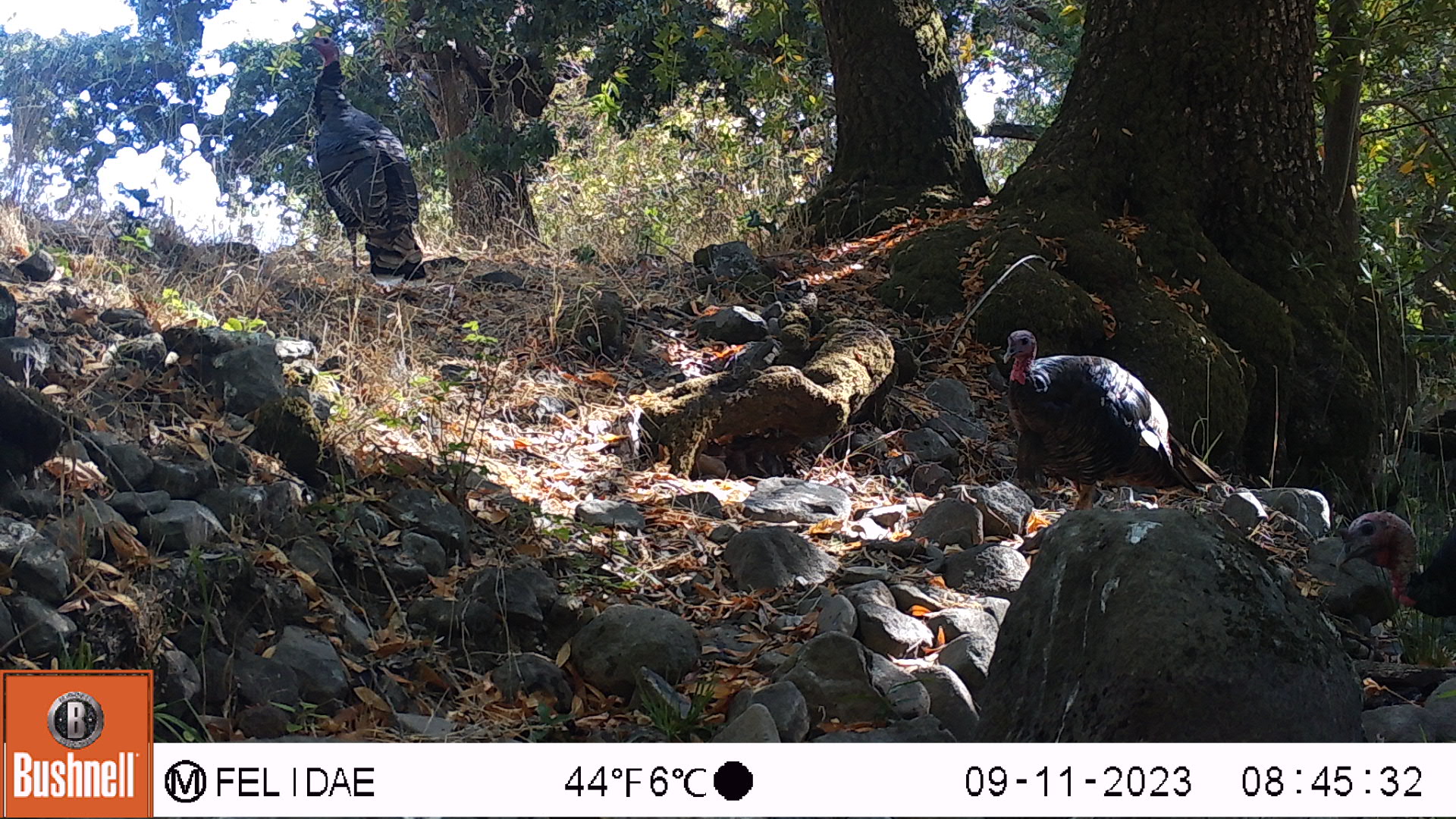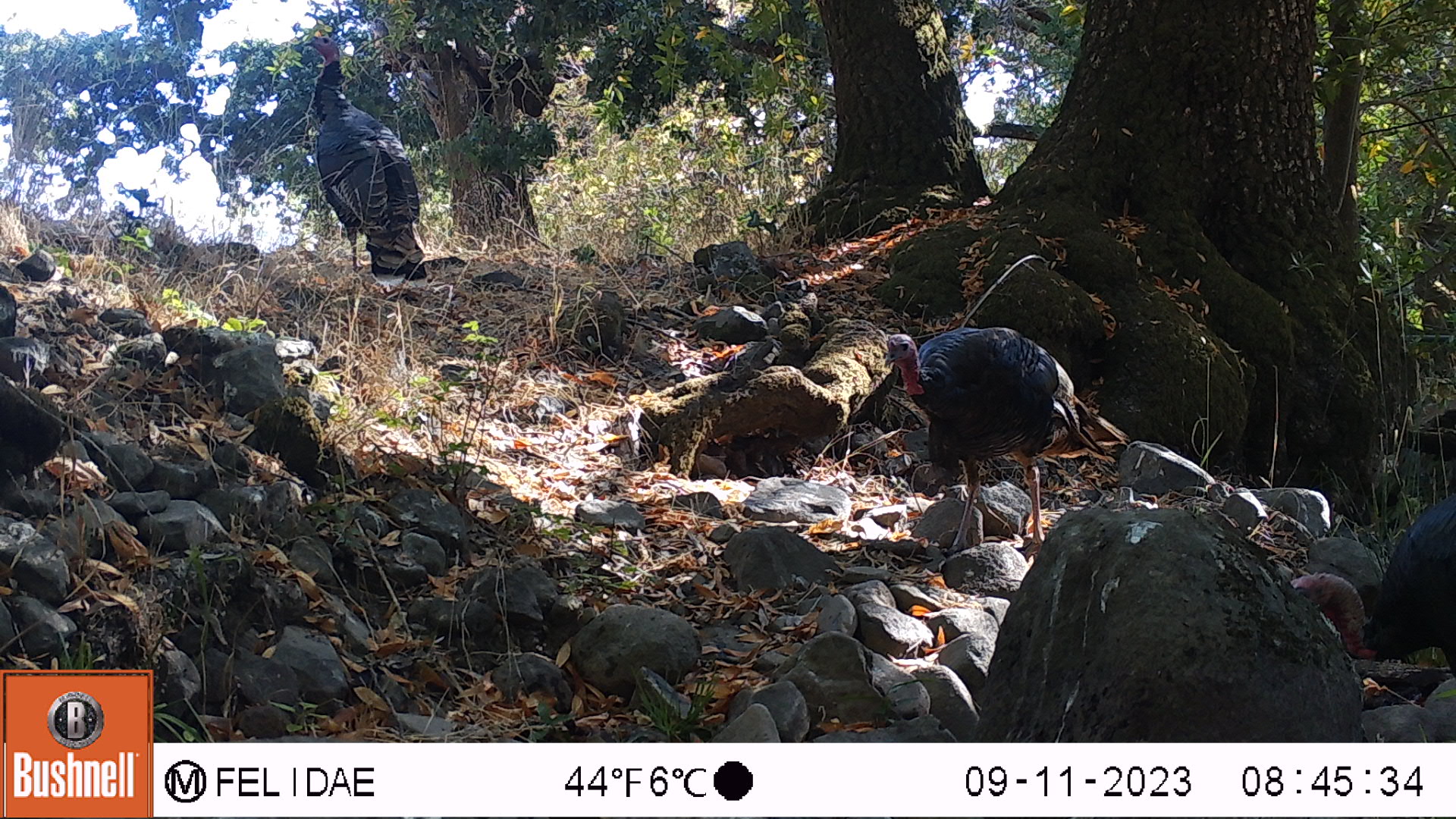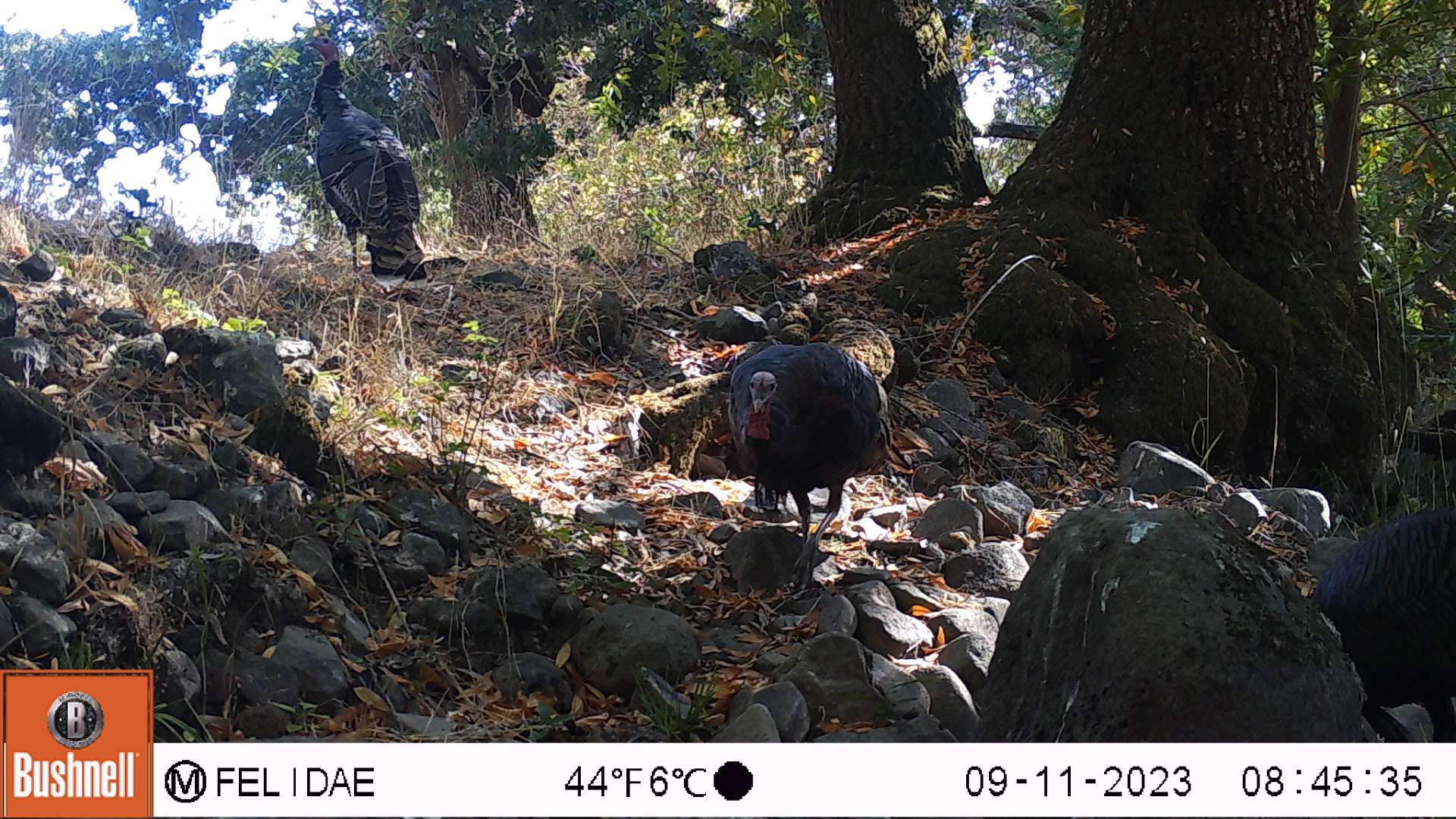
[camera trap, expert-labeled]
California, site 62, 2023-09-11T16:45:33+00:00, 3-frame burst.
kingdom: Animalia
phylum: Chordata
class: Aves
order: Galliformes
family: Phasianidae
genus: Meleagris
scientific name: Meleagris gallopavo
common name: turkey